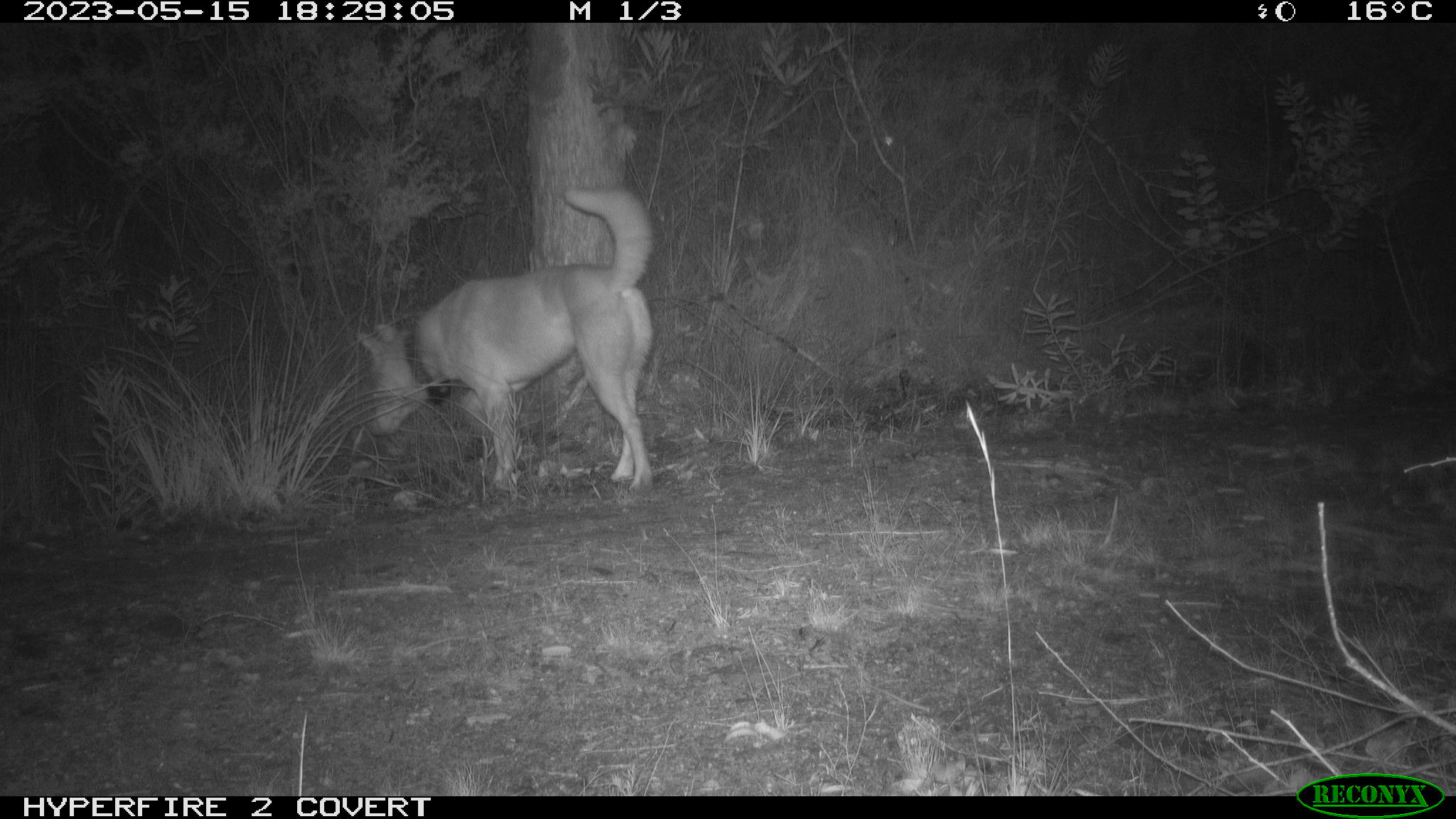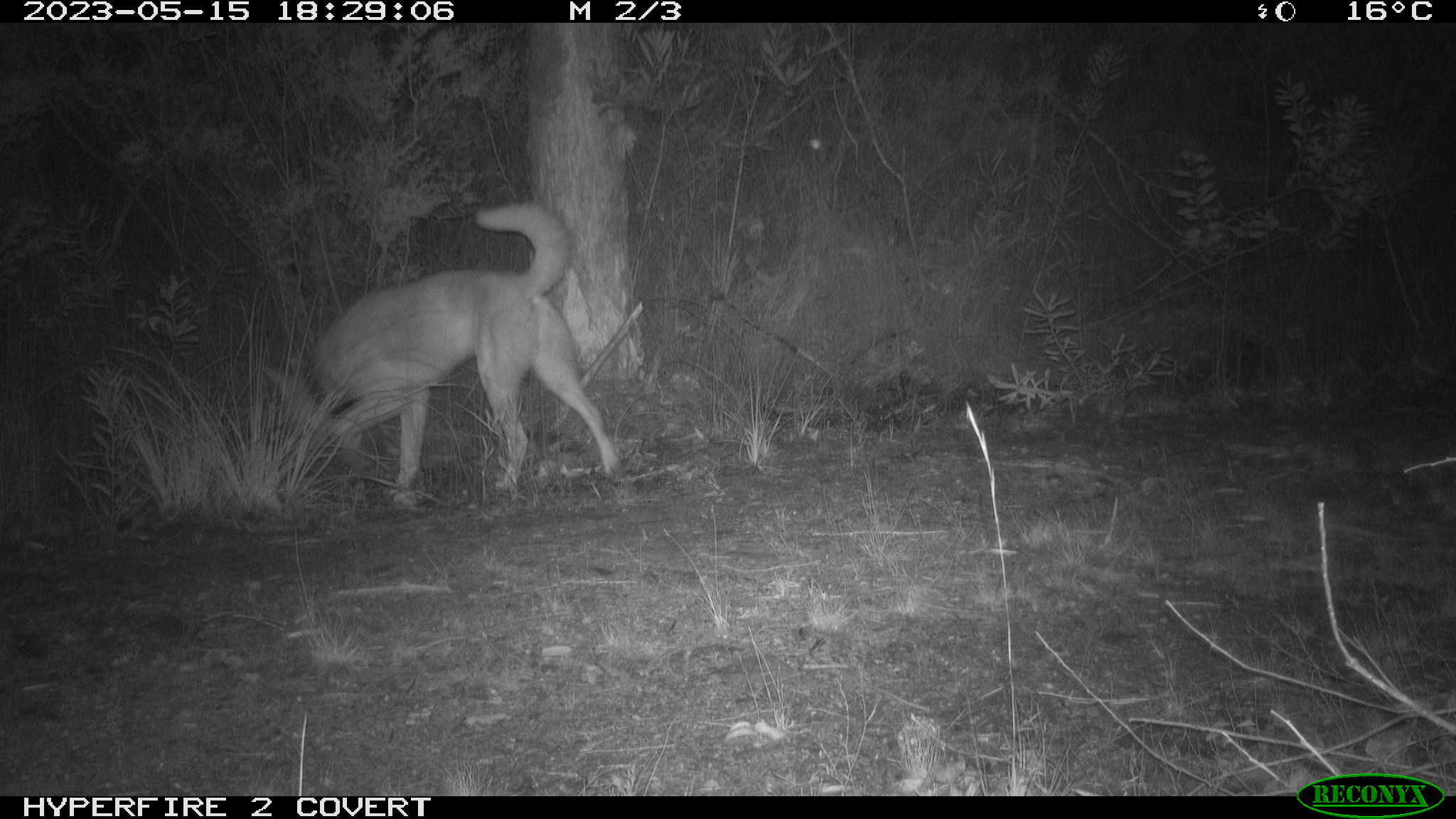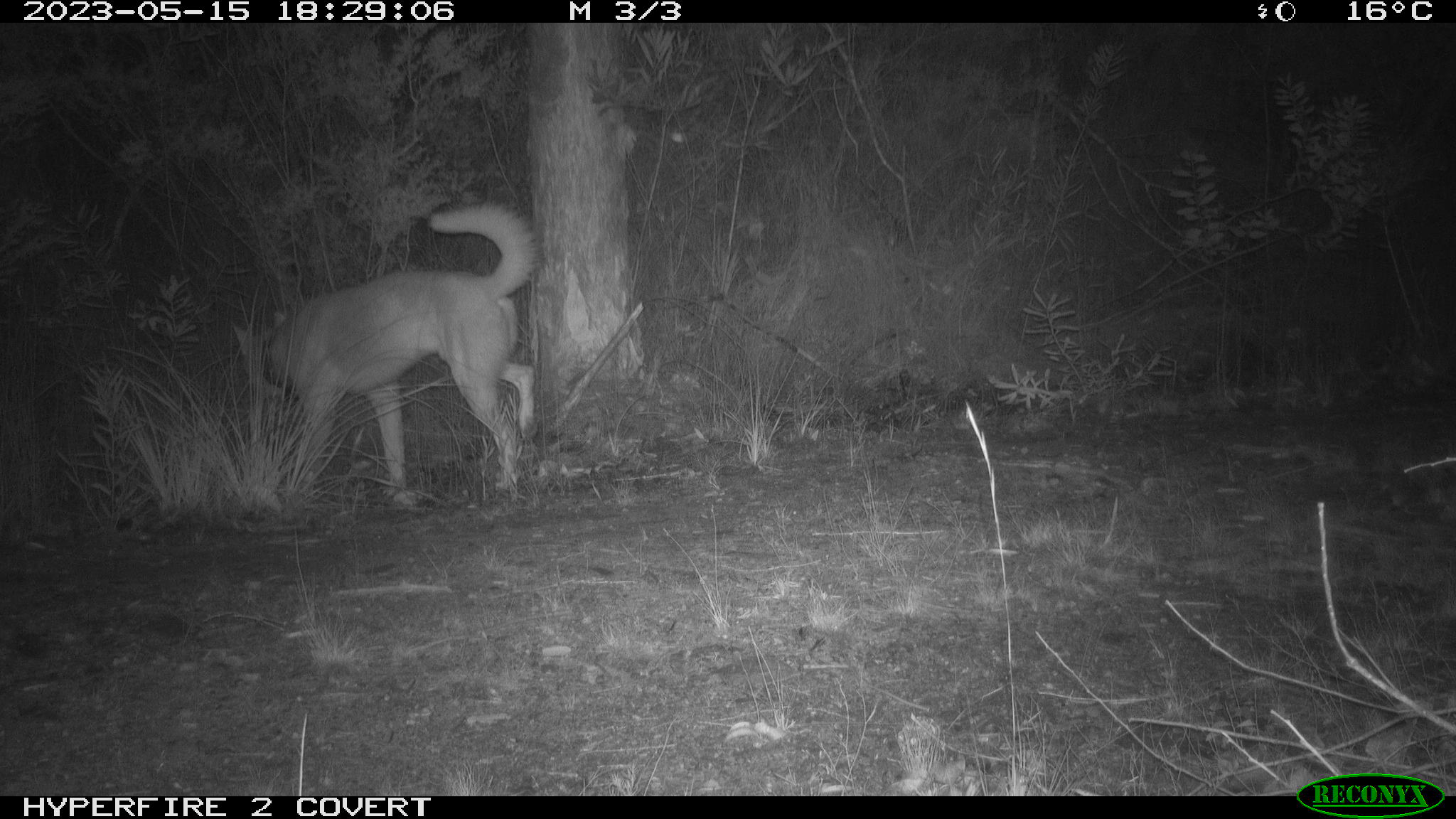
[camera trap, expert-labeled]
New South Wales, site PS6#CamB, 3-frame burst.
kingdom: Animalia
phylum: Chordata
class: Mammalia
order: Carnivora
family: Canidae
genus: Canis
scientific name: Canis familiaris dingo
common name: dingo